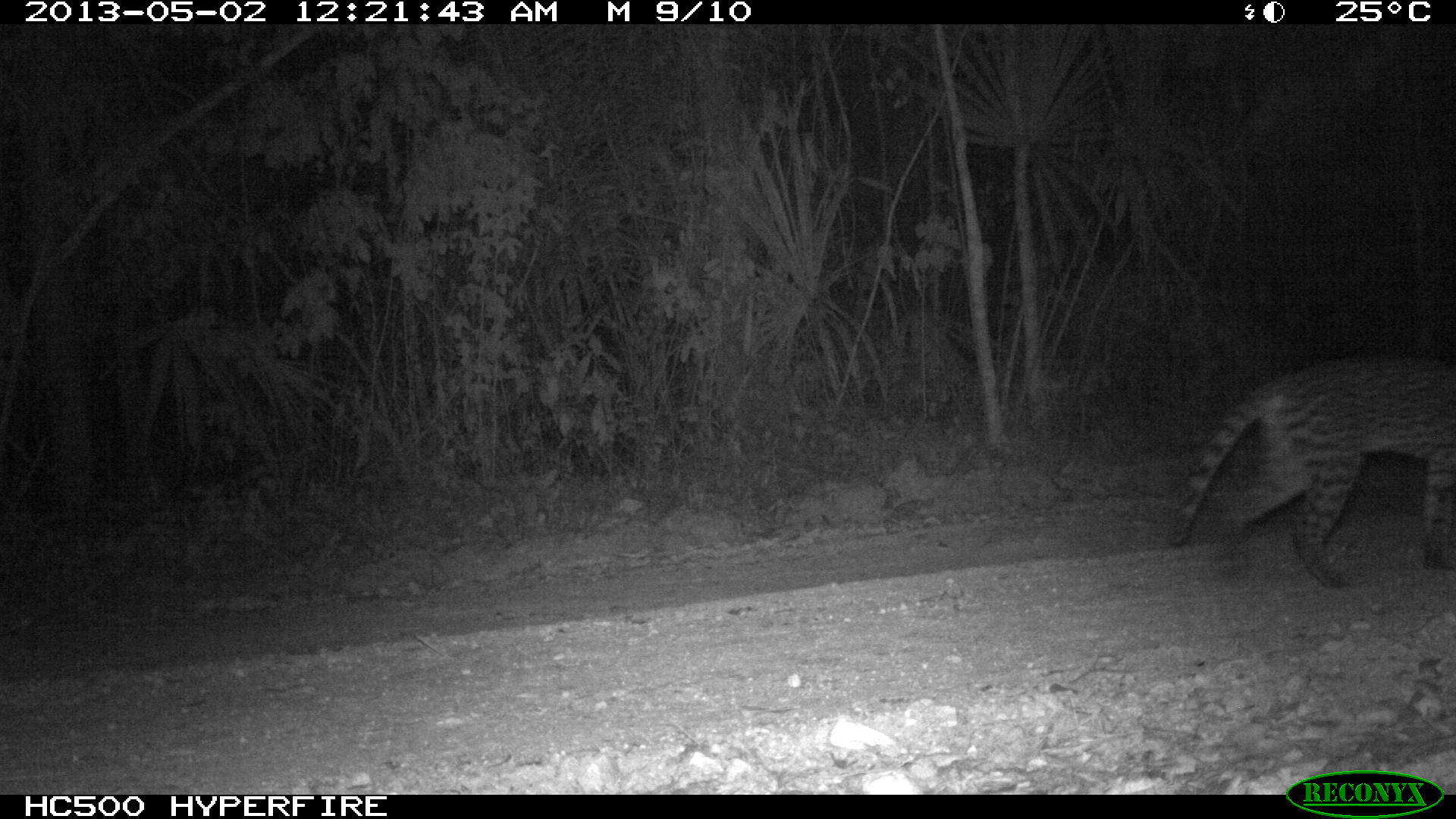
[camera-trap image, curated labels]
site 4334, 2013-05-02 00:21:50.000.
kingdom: Animalia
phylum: Chordata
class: Mammalia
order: Carnivora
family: Felidae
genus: Leopardus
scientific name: Leopardus pardalis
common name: ocelot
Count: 1.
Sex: female.